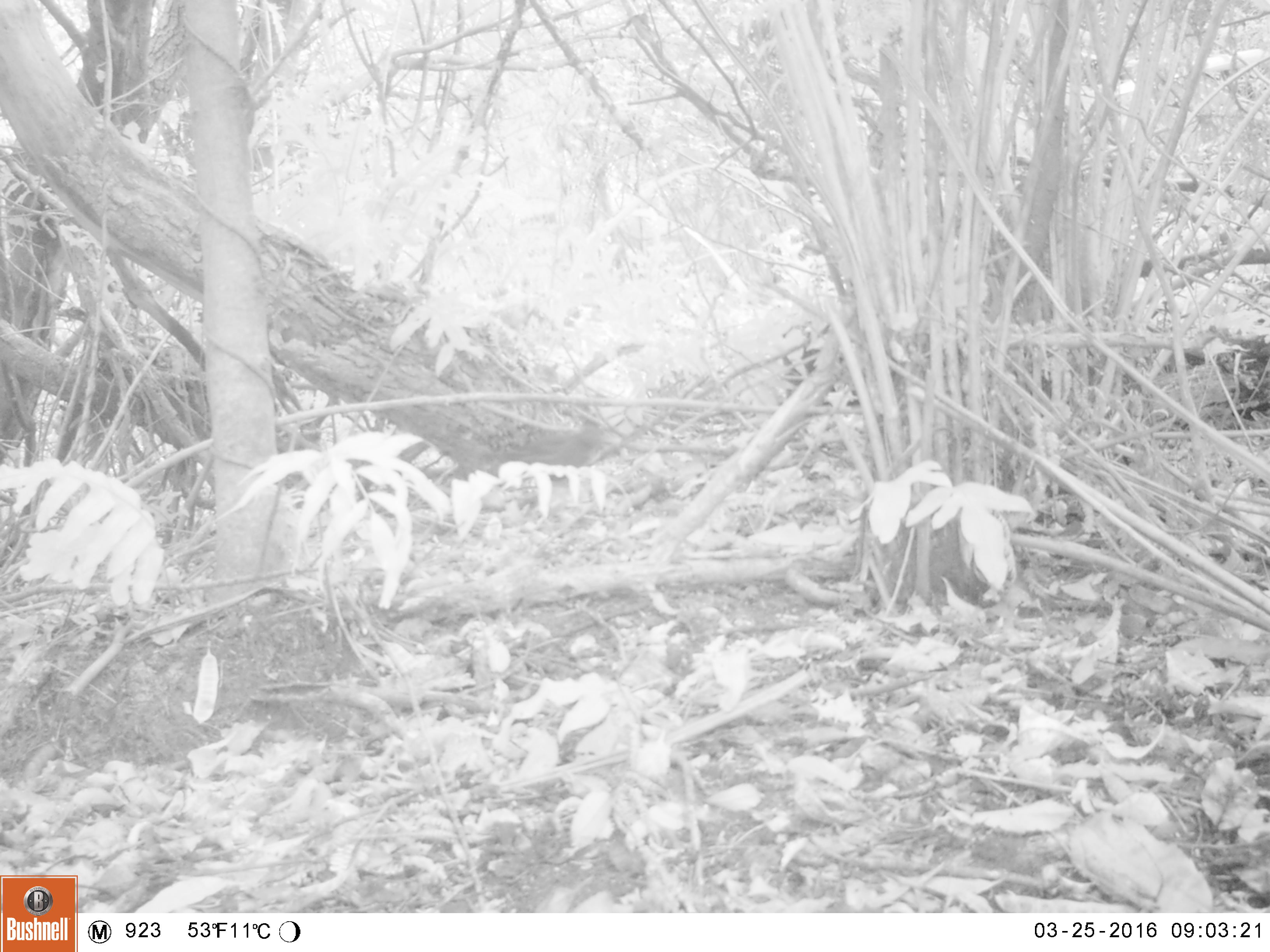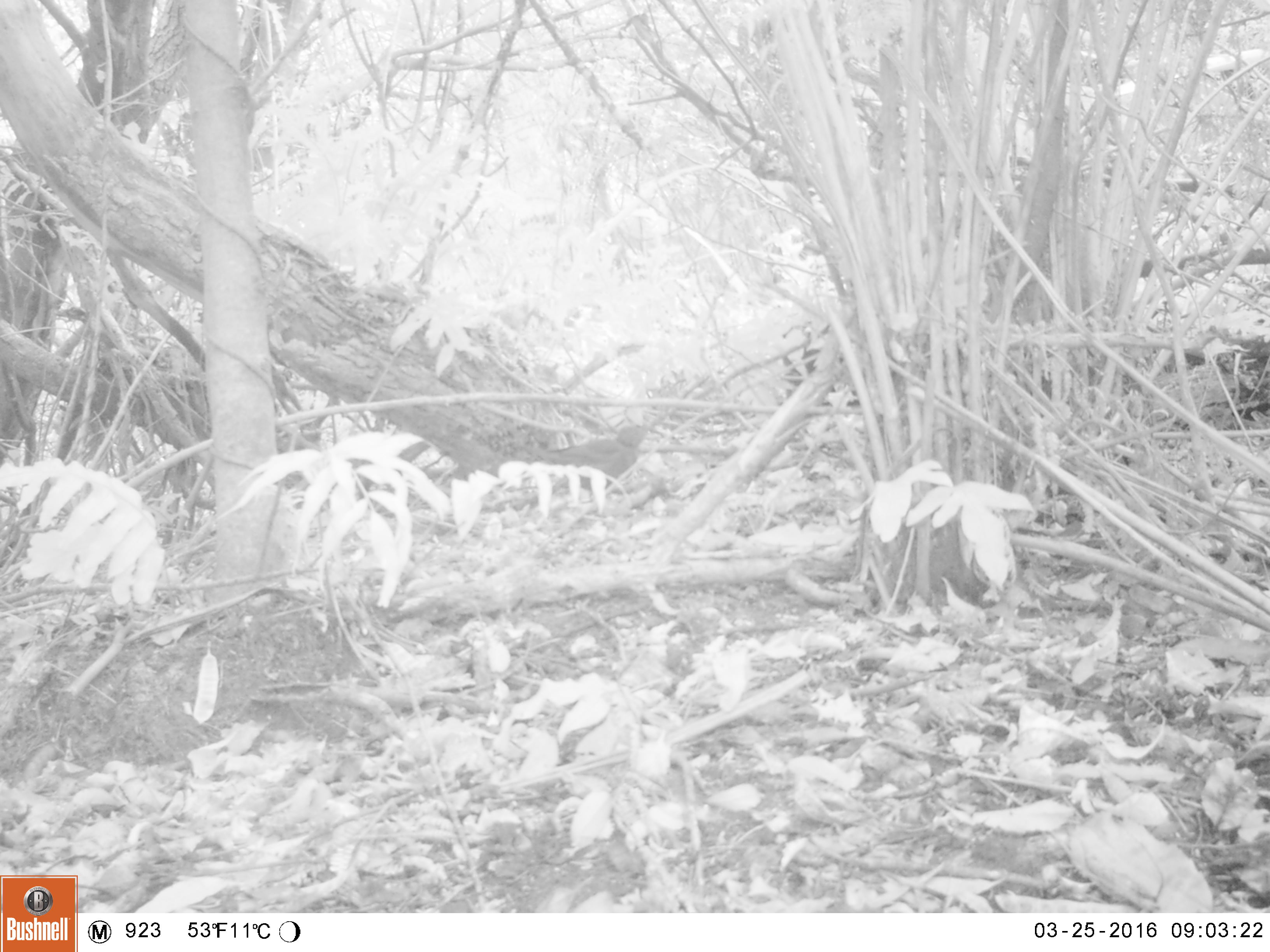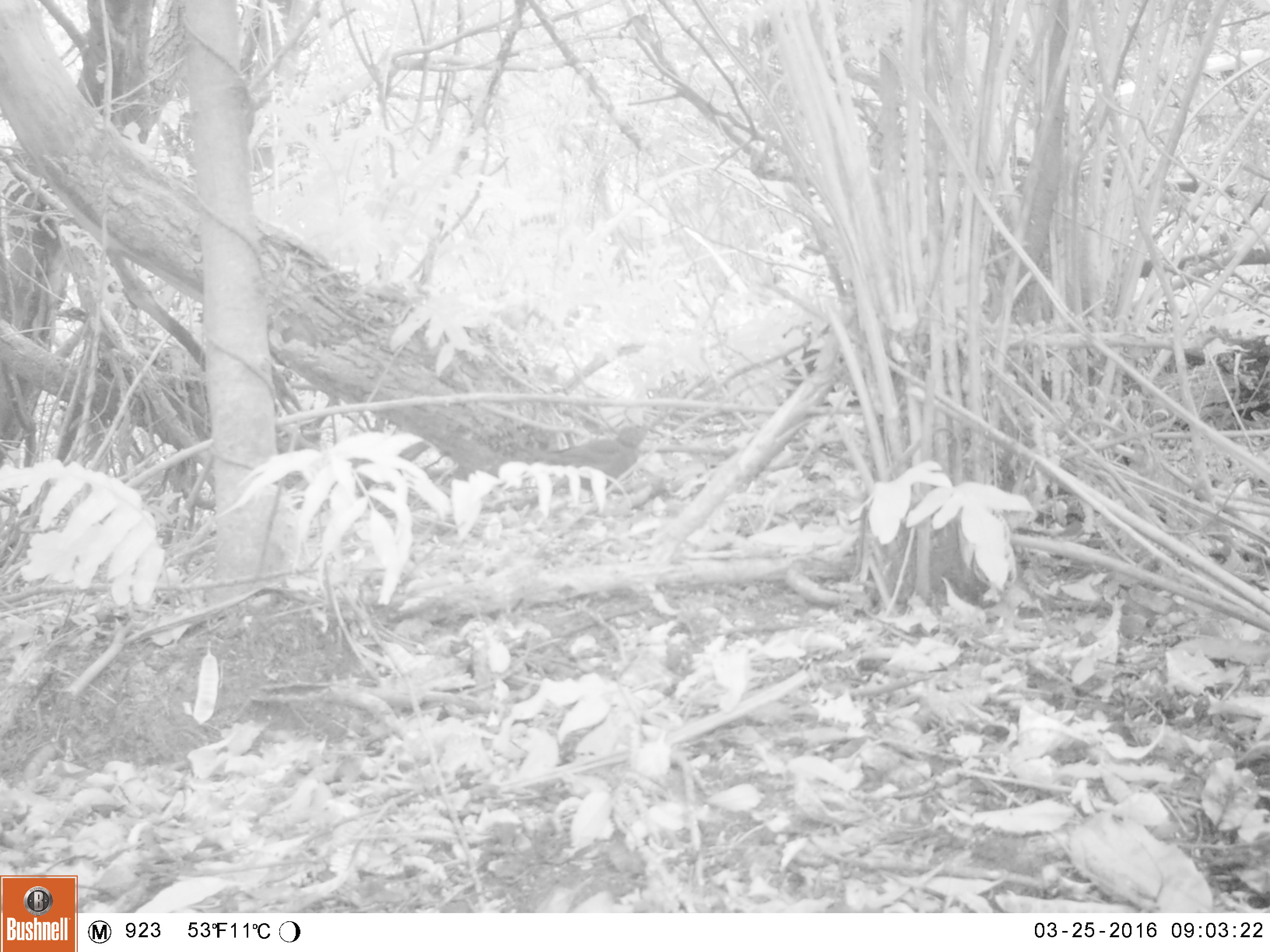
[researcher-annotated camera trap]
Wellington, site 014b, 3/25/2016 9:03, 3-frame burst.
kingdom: Animalia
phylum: Chordata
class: Aves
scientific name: Aves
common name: bird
Bird (Aves).